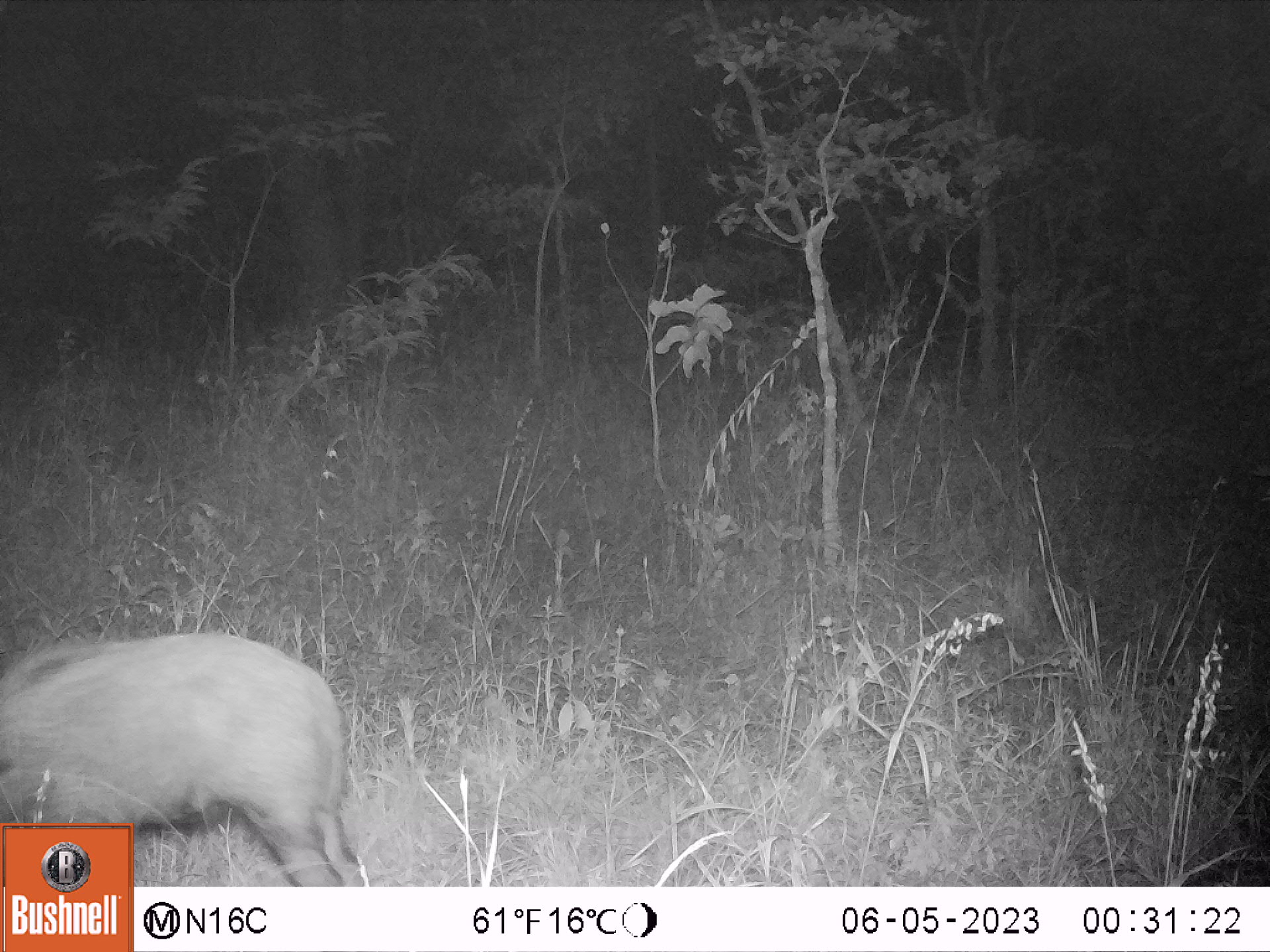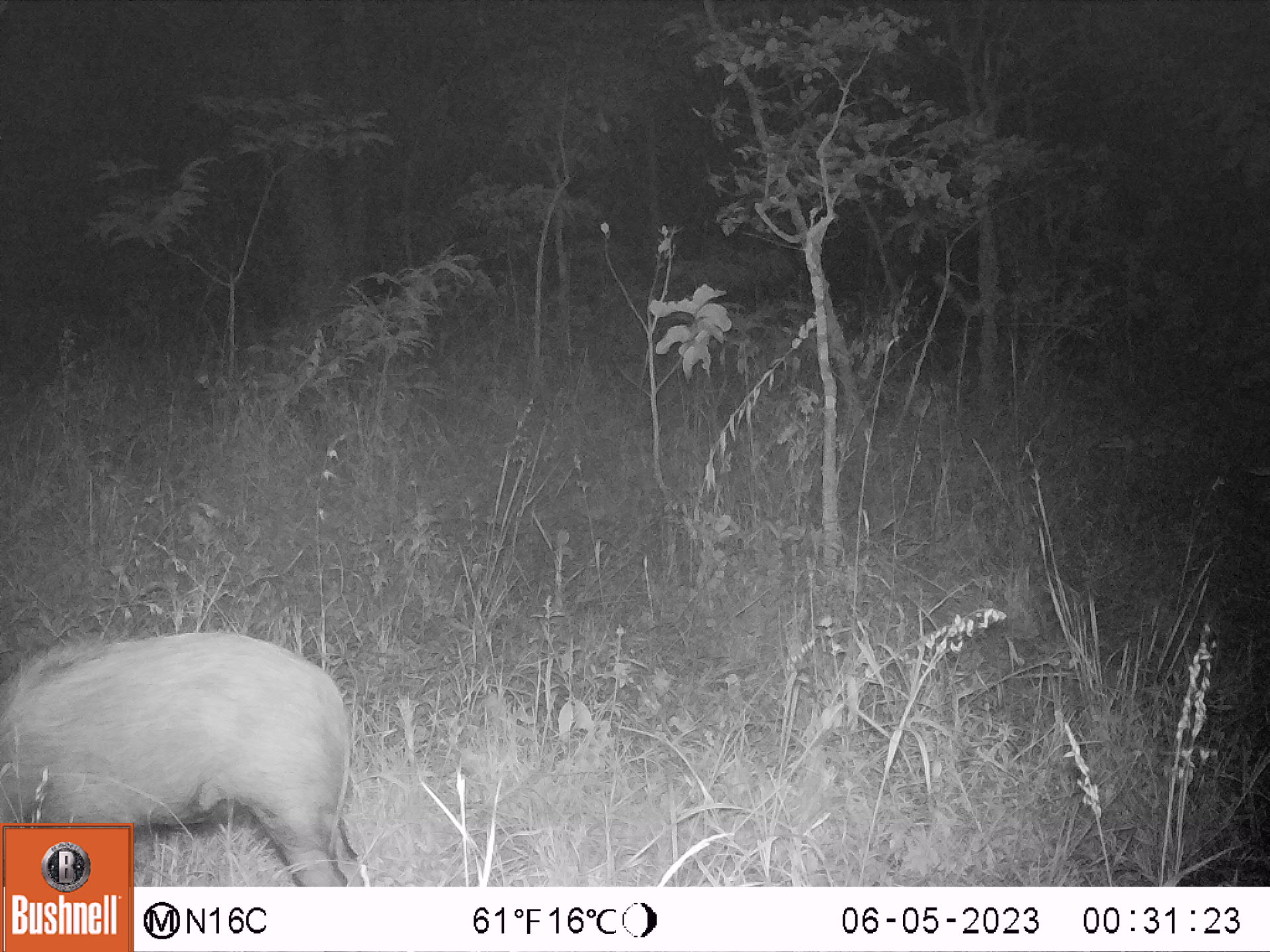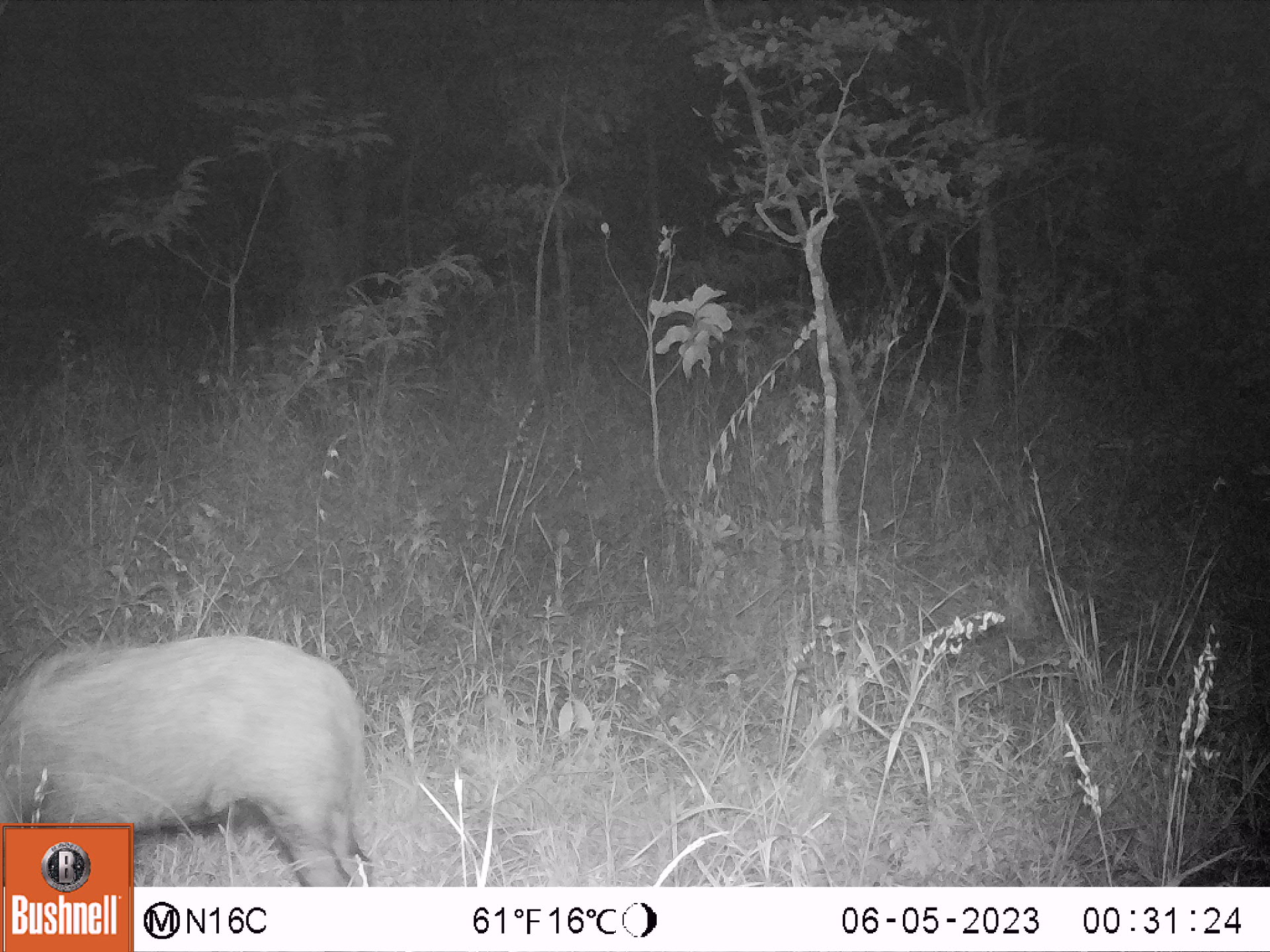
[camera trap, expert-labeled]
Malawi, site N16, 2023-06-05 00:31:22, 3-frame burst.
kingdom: Animalia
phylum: Chordata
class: Mammalia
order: Artiodactyla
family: Suidae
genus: Potamochoerus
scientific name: Potamochoerus larvatus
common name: bushpig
Bushpig (Potamochoerus larvatus), count 1.